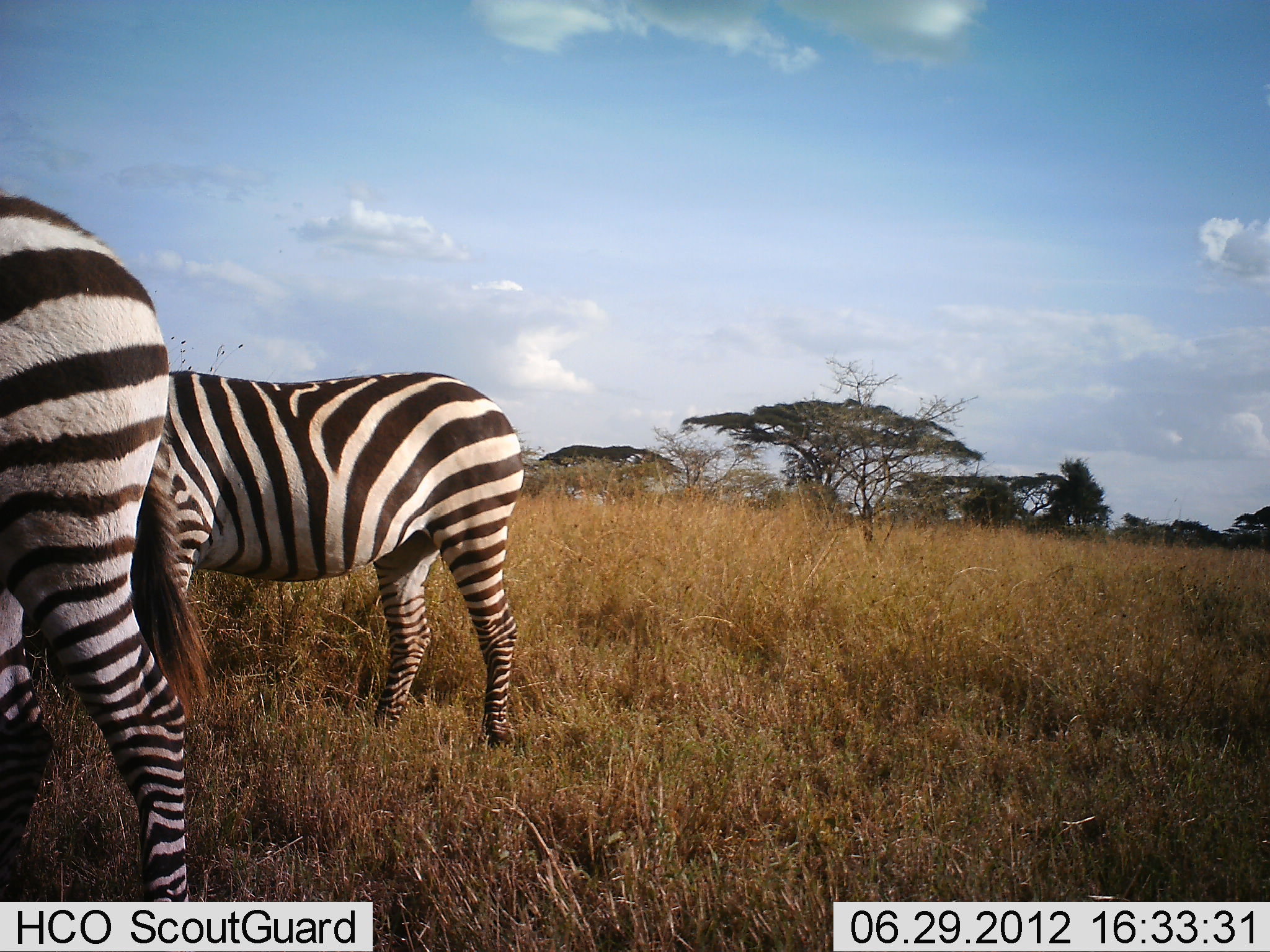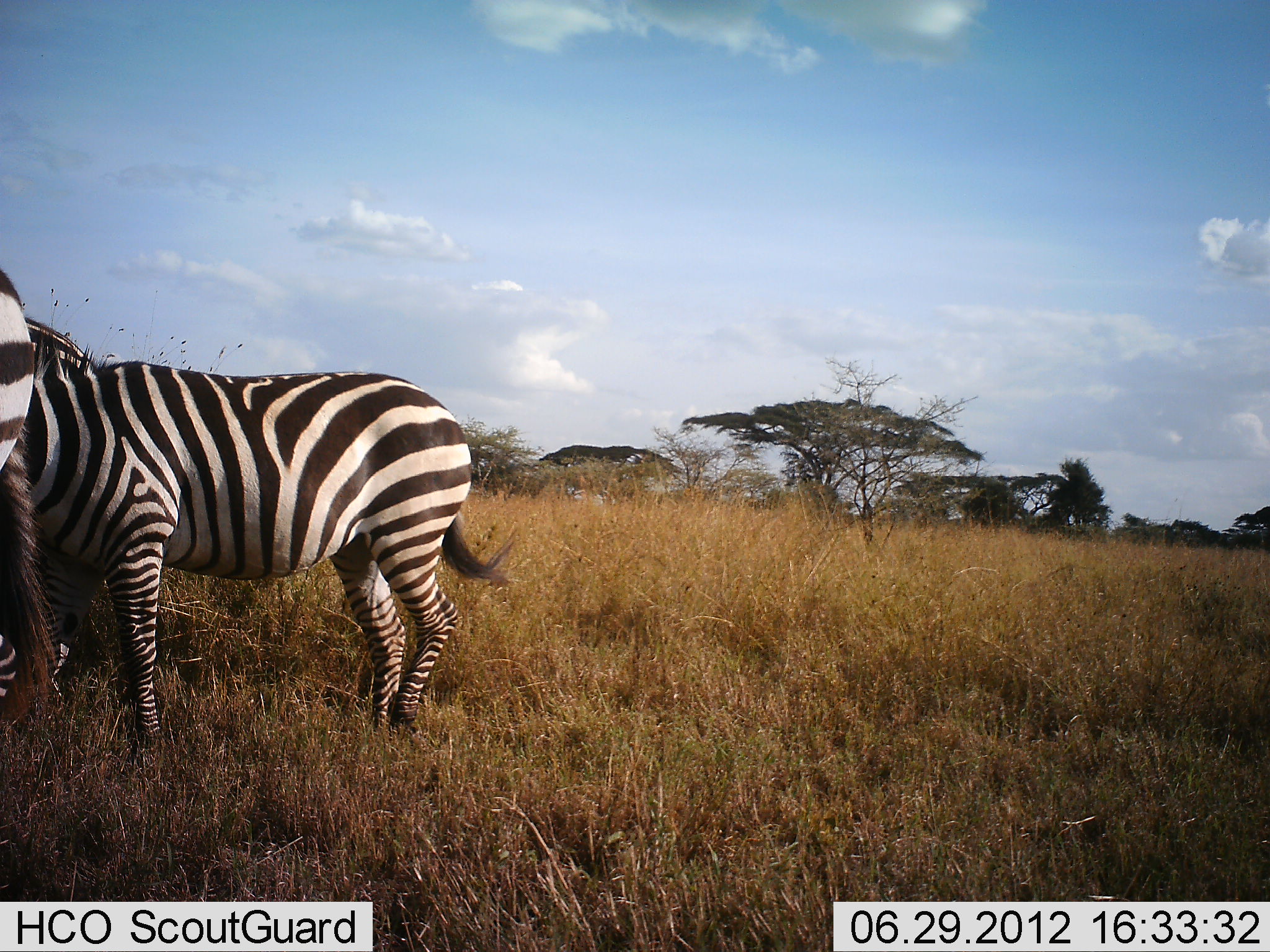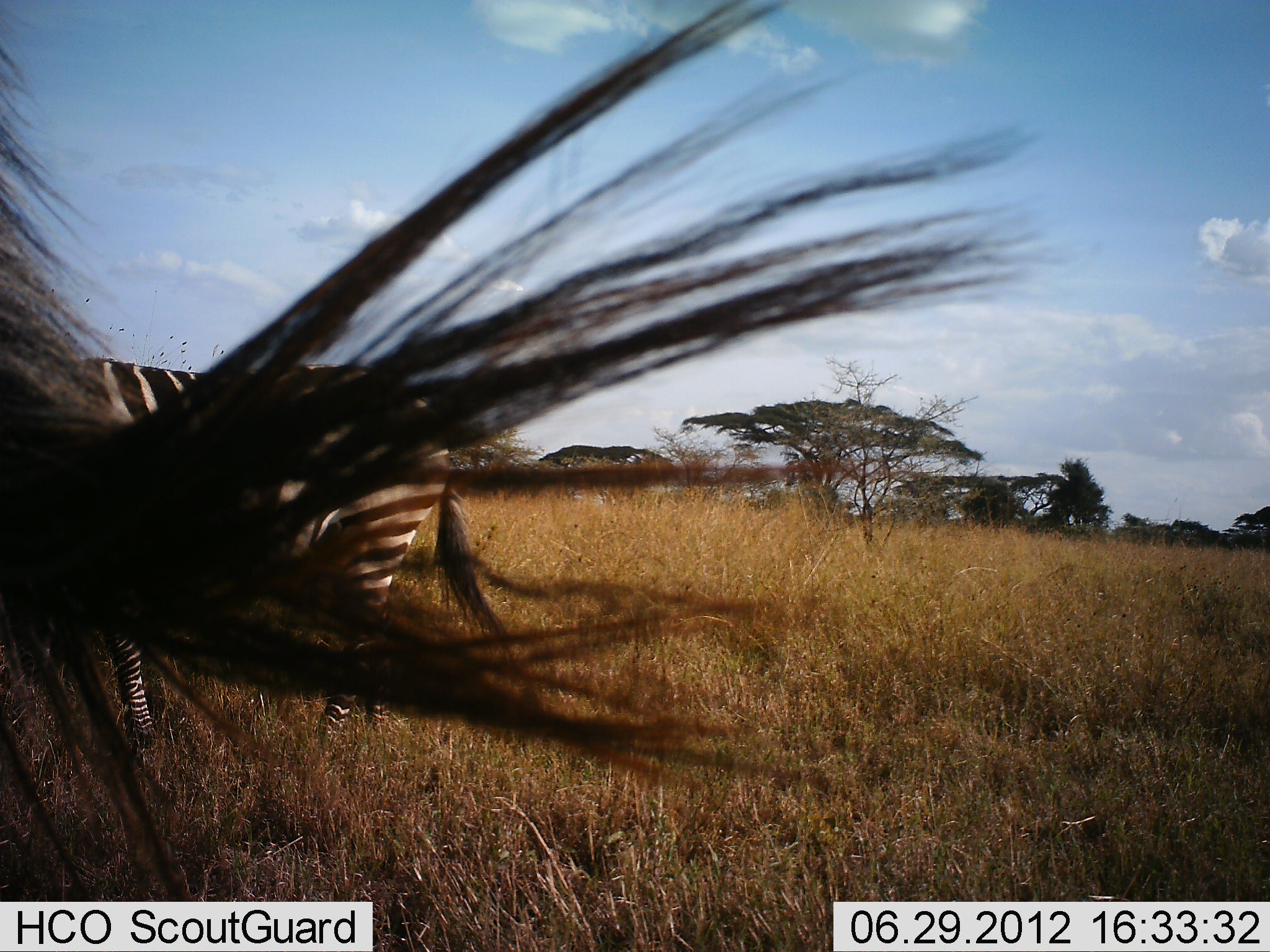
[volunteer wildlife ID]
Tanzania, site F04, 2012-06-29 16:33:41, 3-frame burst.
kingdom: Animalia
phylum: Chordata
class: Mammalia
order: Perissodactyla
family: Equidae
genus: Equus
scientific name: Equus quagga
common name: plains zebra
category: zebra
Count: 3.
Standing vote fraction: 60%.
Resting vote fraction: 10%.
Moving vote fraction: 70%.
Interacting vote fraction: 0%.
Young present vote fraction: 0%.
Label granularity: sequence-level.